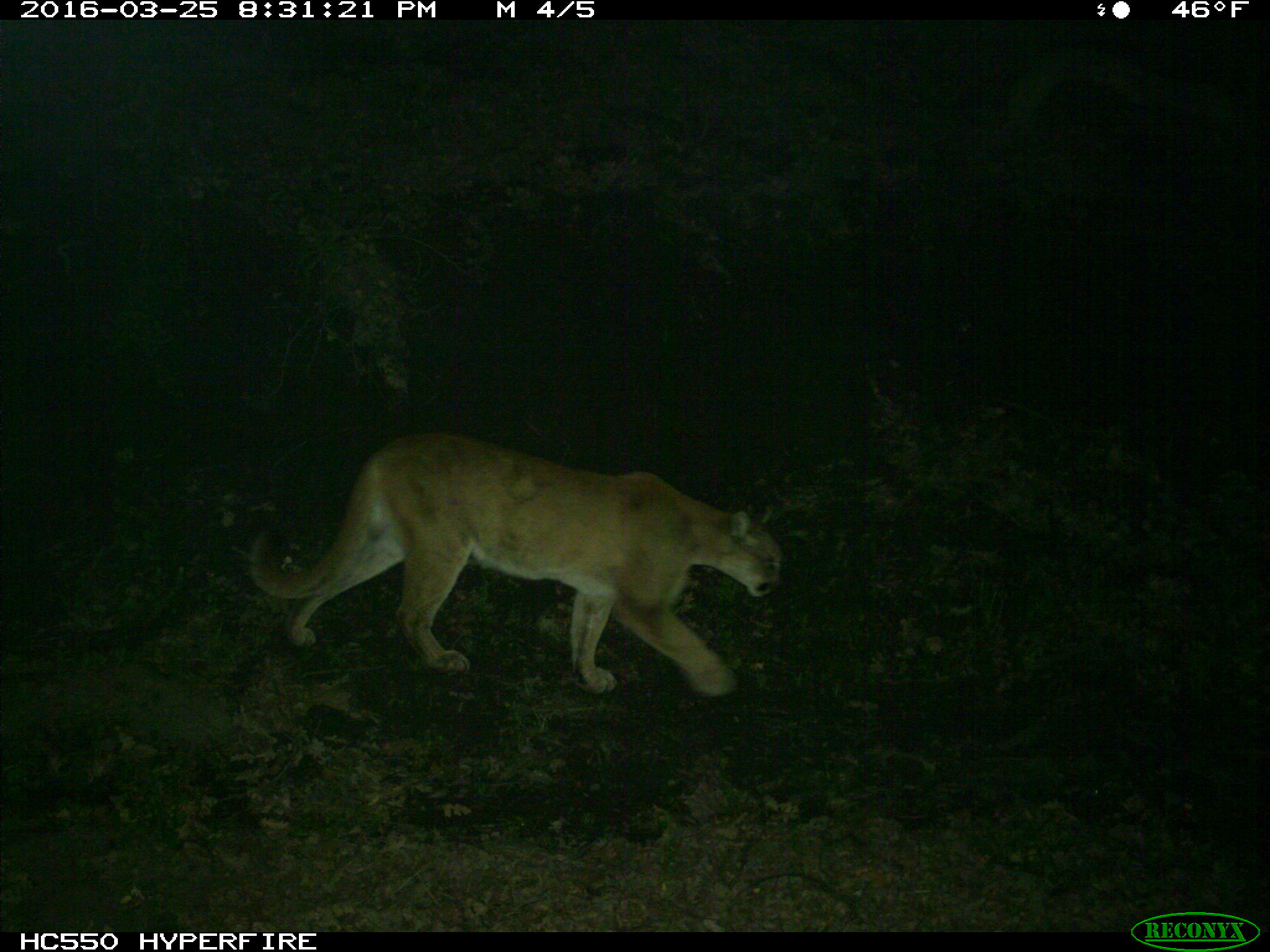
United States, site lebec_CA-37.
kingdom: Animalia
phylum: Chordata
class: Mammalia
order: Carnivora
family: Felidae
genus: Puma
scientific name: Puma concolor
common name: mountain lion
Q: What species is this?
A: Puma concolor (mountain lion).